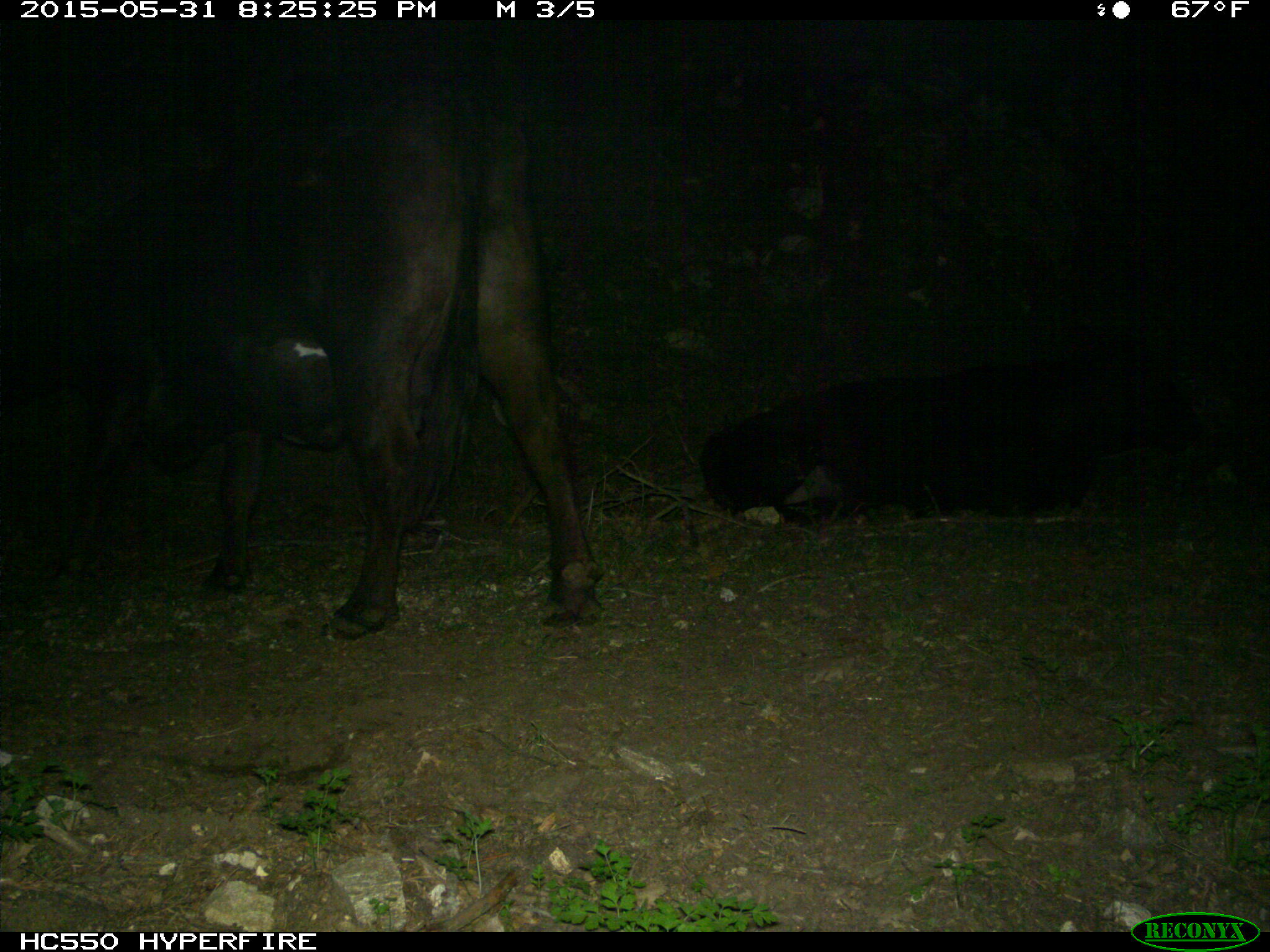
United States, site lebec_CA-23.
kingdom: Animalia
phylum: Chordata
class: Mammalia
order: Artiodactyla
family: Bovidae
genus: Bos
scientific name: Bos taurus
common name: domestic cow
Bos taurus (domestic cow).